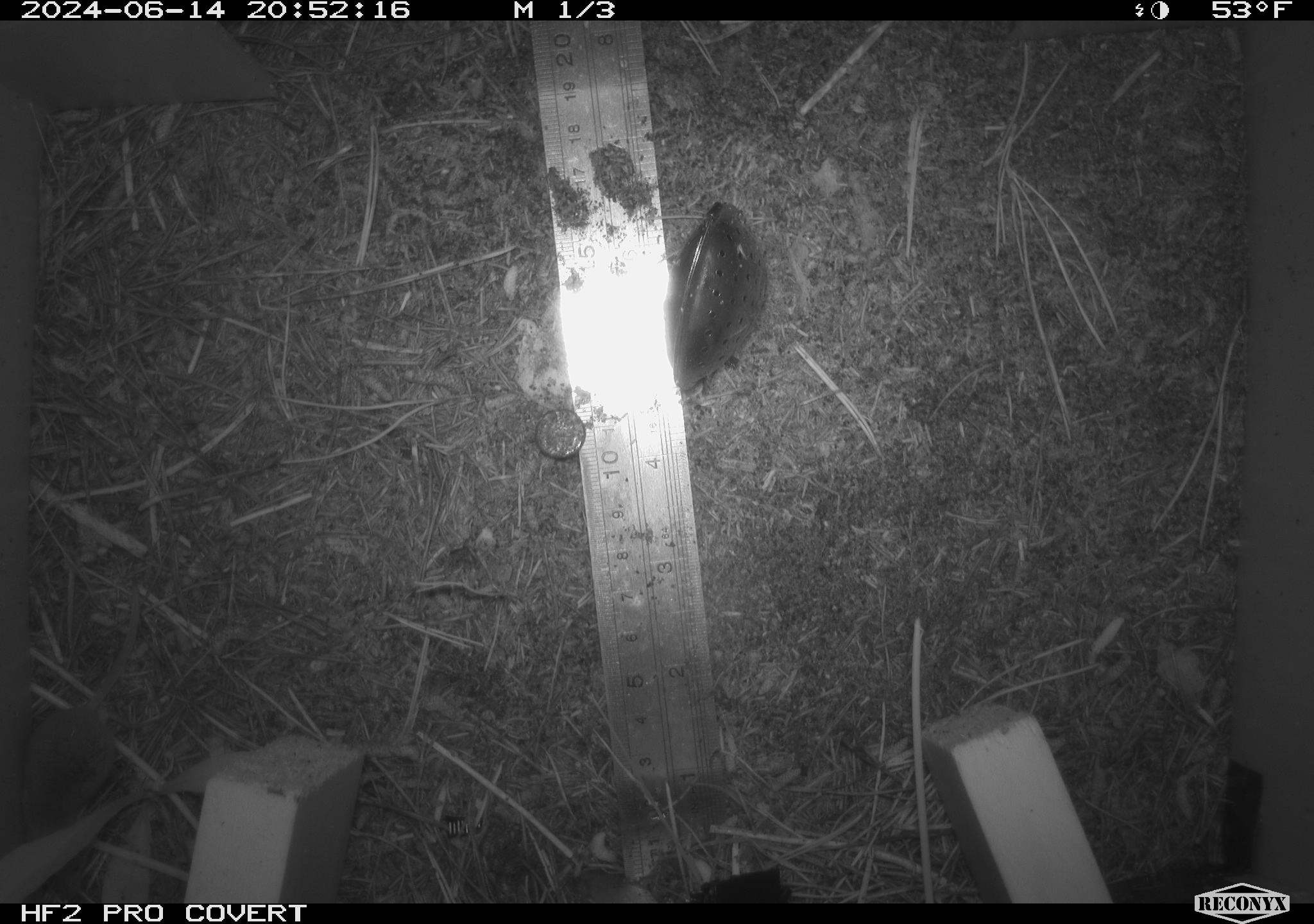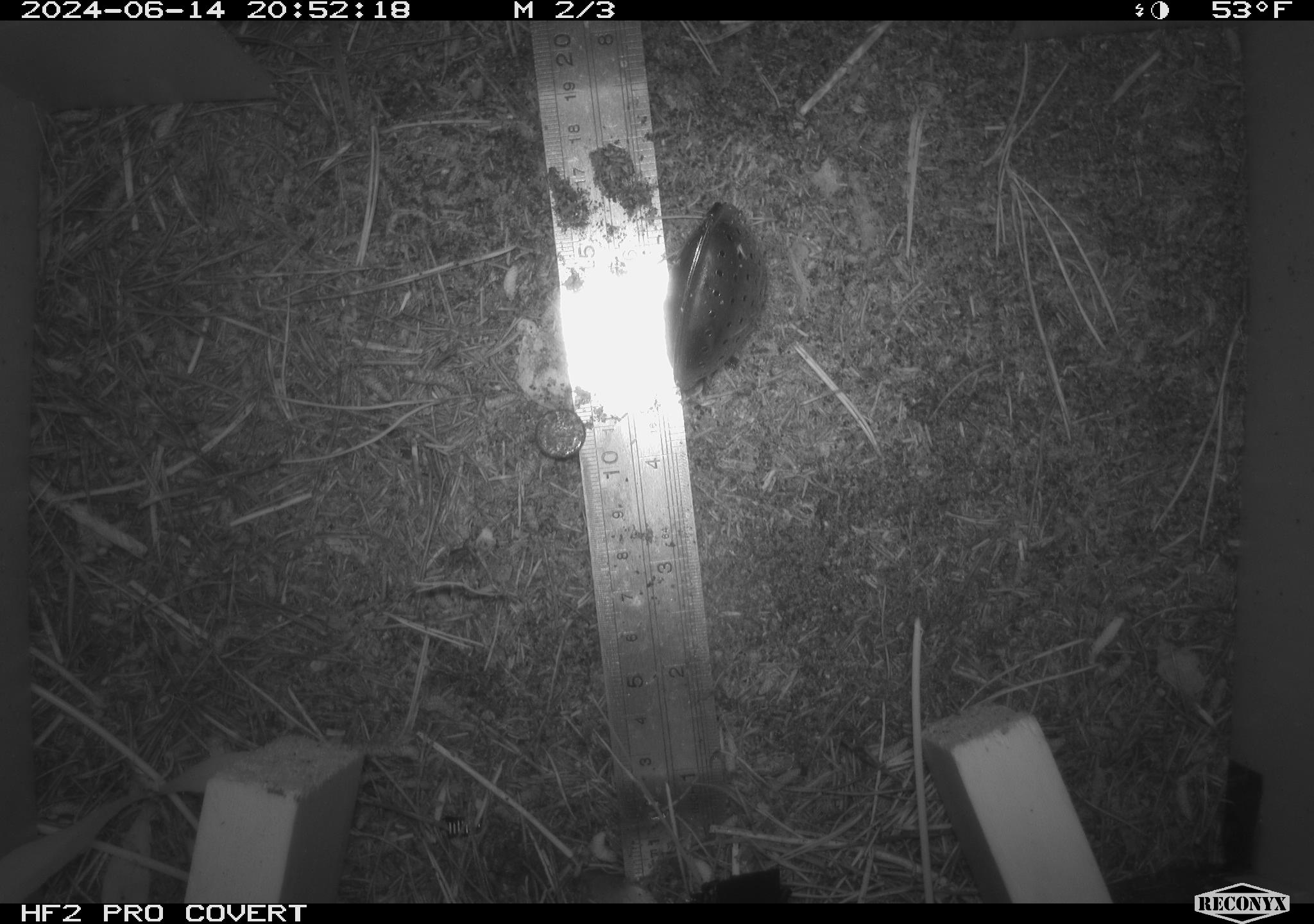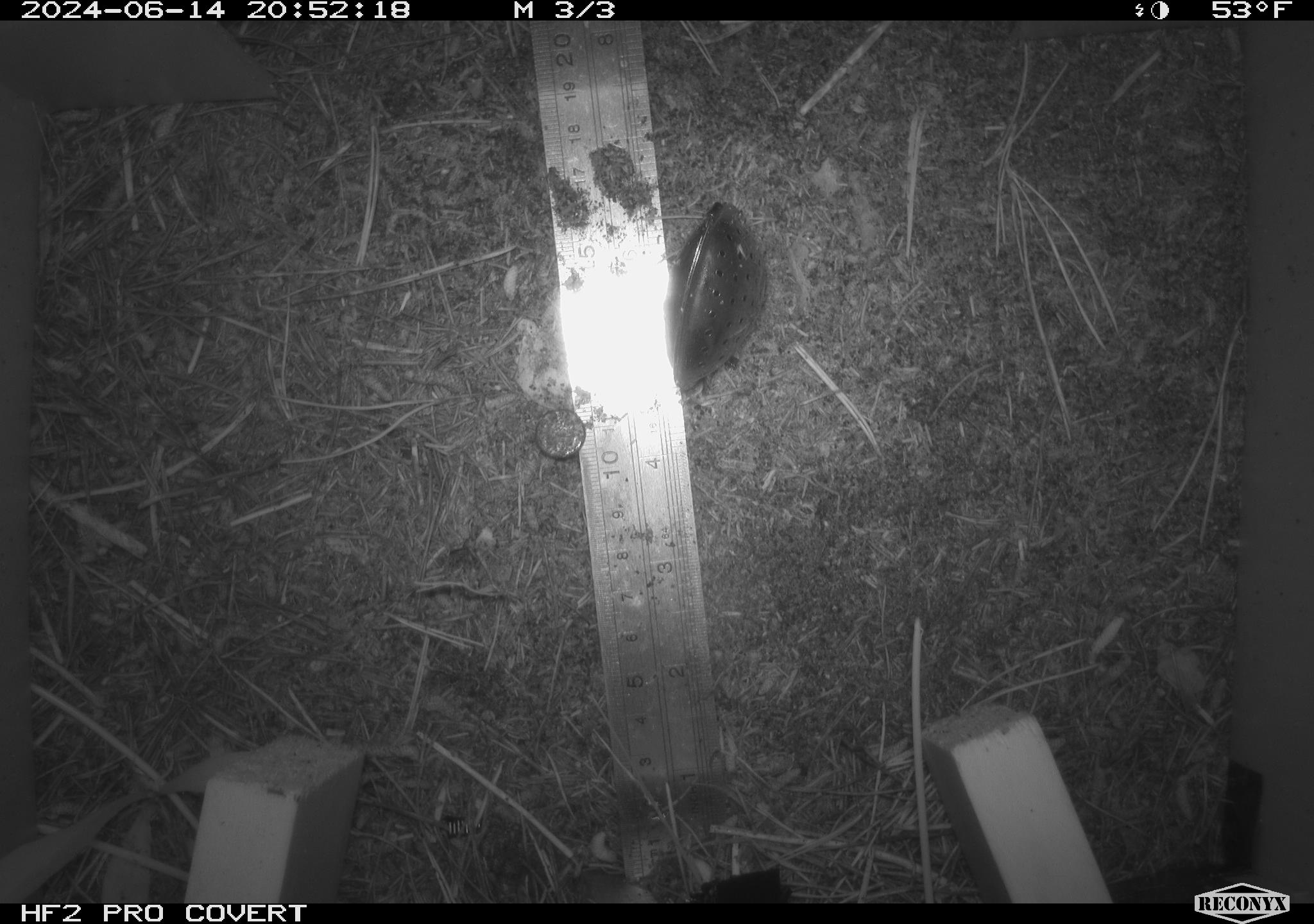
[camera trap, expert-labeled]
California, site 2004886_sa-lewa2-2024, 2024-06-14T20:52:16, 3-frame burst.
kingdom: Animalia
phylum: Chordata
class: Mammalia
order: Eulipotyphla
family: Soricidae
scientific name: Soricidae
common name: shrews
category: soricidae family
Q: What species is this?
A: Soricidae family (shrews) (Soricidae).